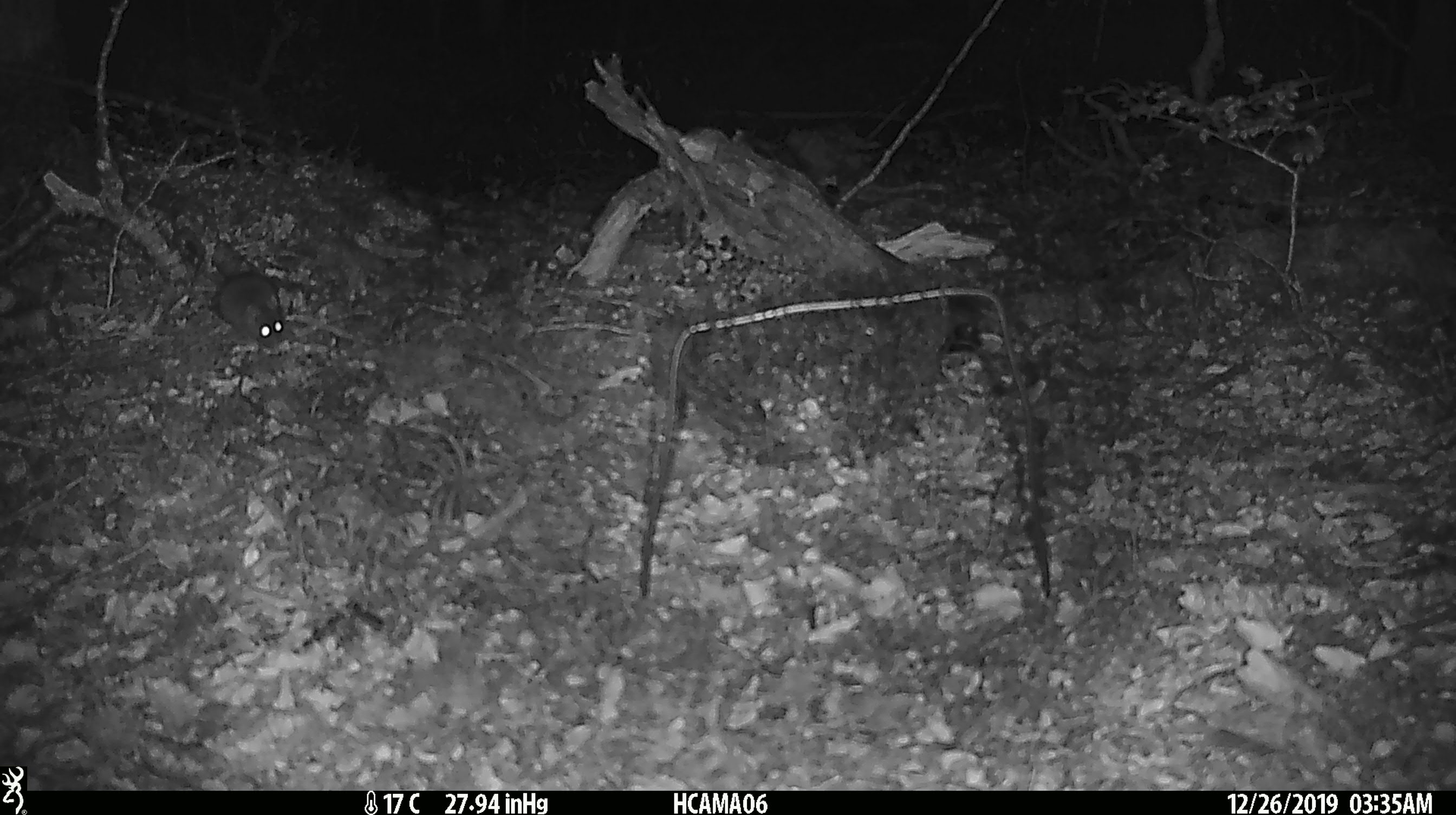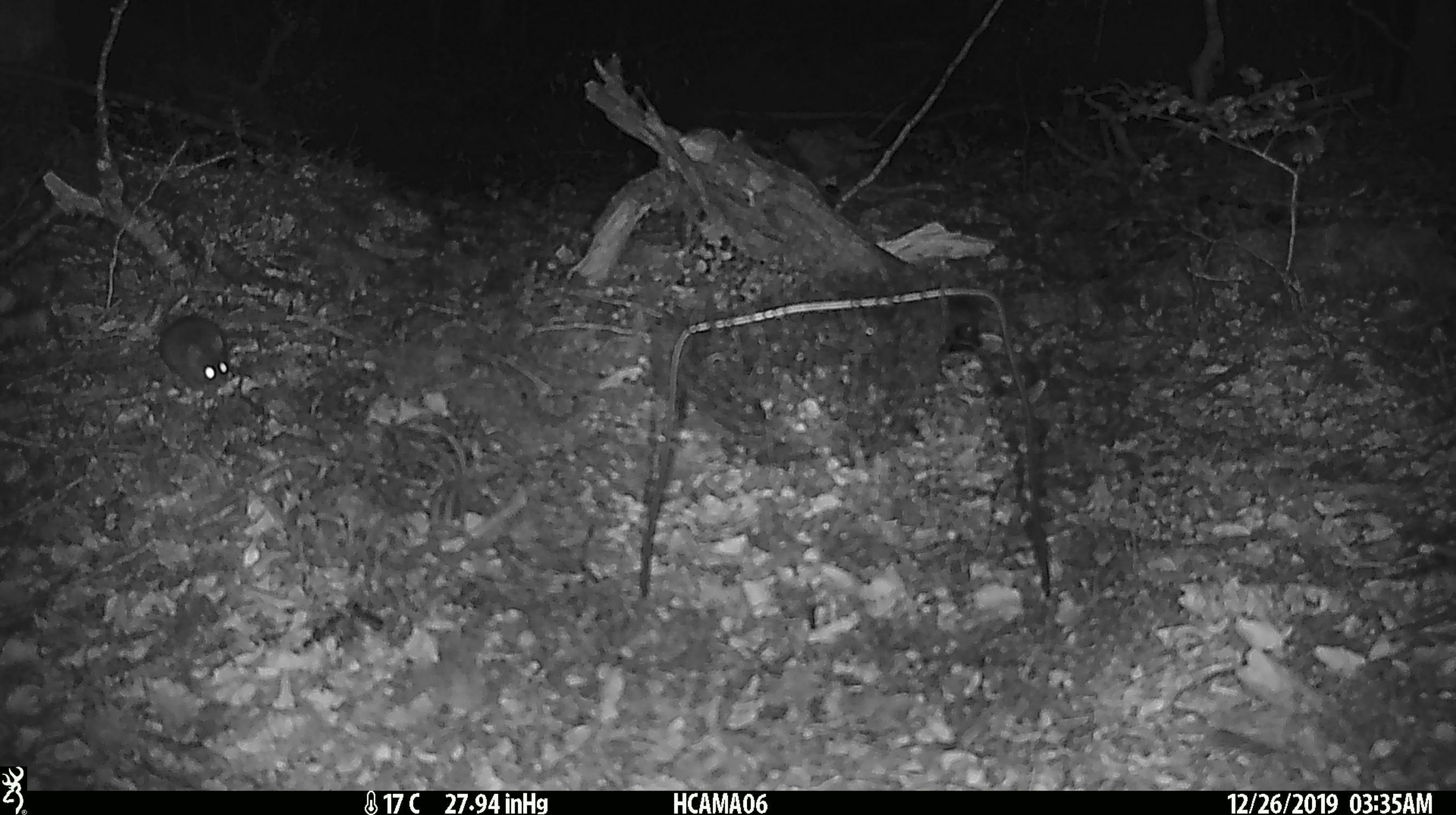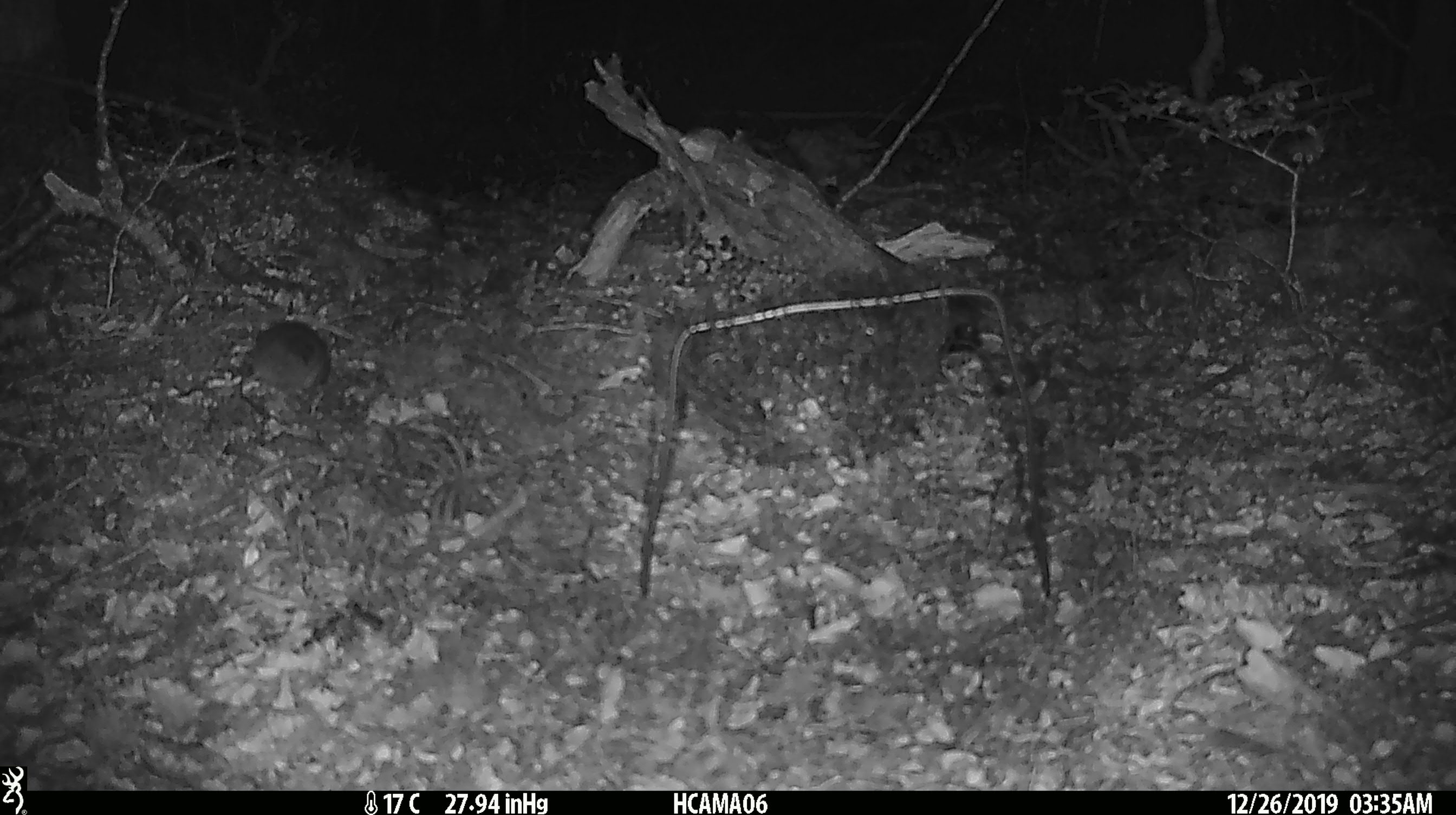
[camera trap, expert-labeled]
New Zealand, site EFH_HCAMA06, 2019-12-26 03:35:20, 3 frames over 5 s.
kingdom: Animalia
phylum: Chordata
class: Mammalia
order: Rodentia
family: Muridae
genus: Mus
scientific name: Mus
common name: mouse